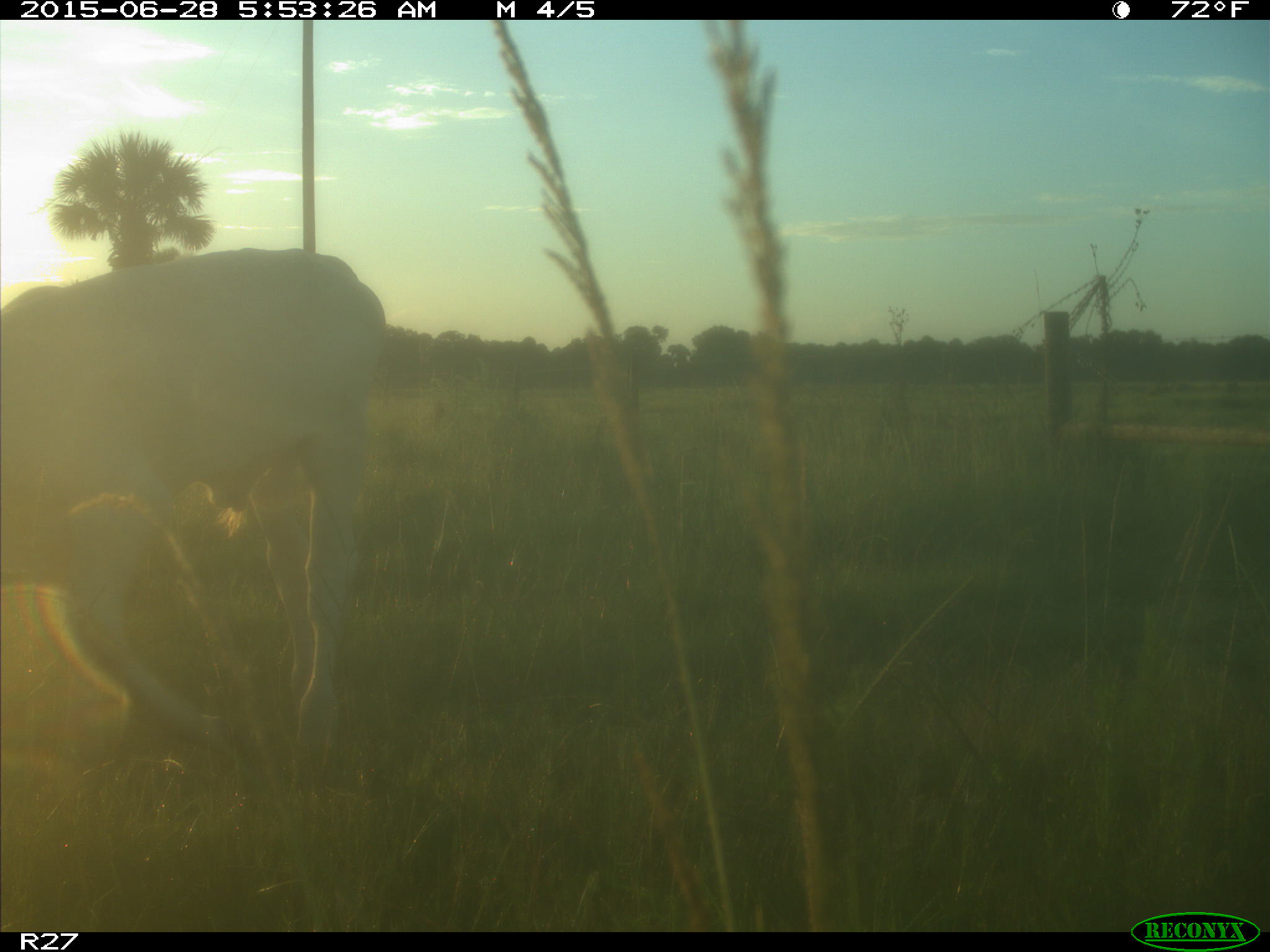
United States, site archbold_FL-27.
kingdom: Animalia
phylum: Chordata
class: Mammalia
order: Artiodactyla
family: Bovidae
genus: Bos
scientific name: Bos taurus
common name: domestic cow